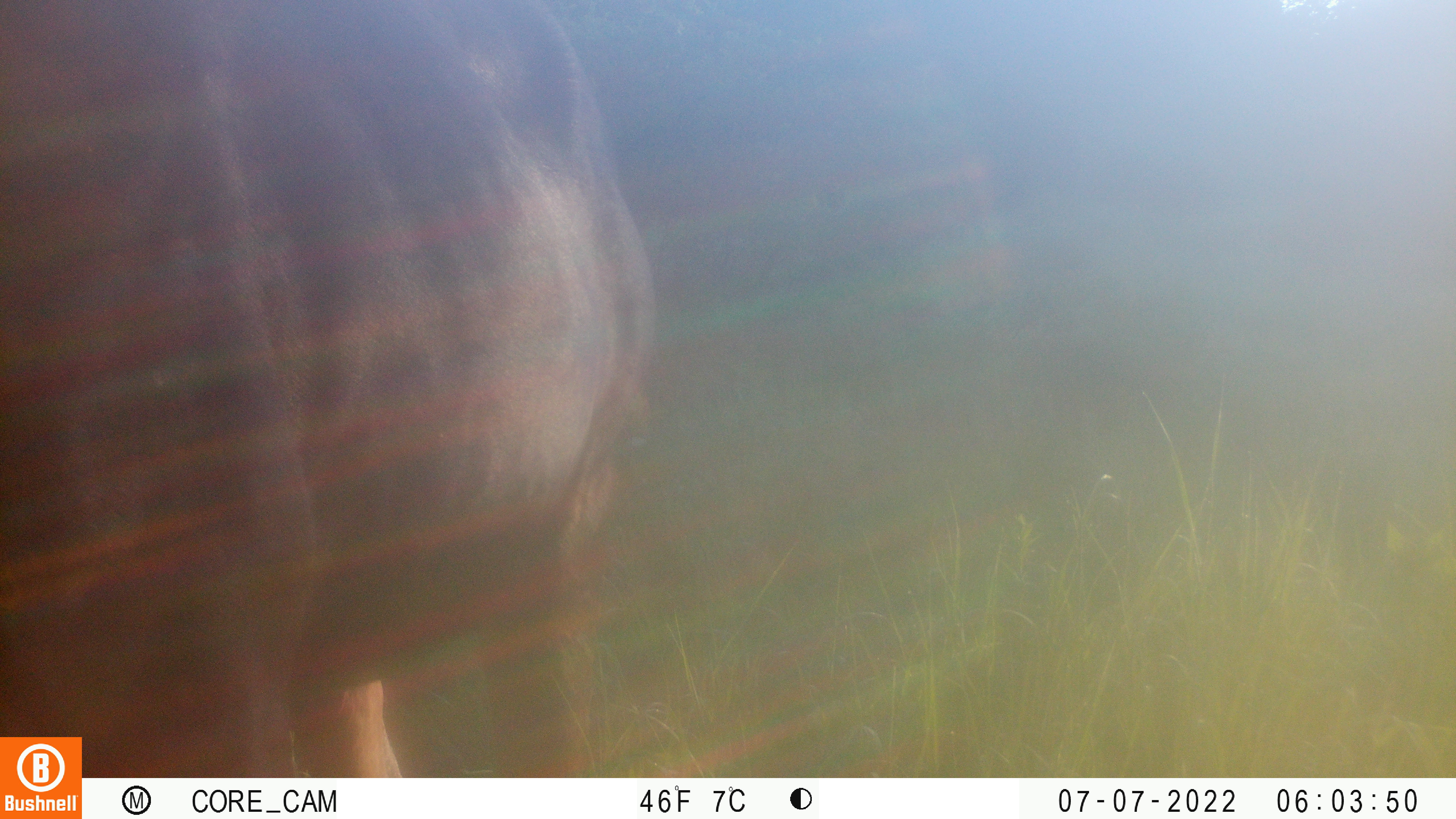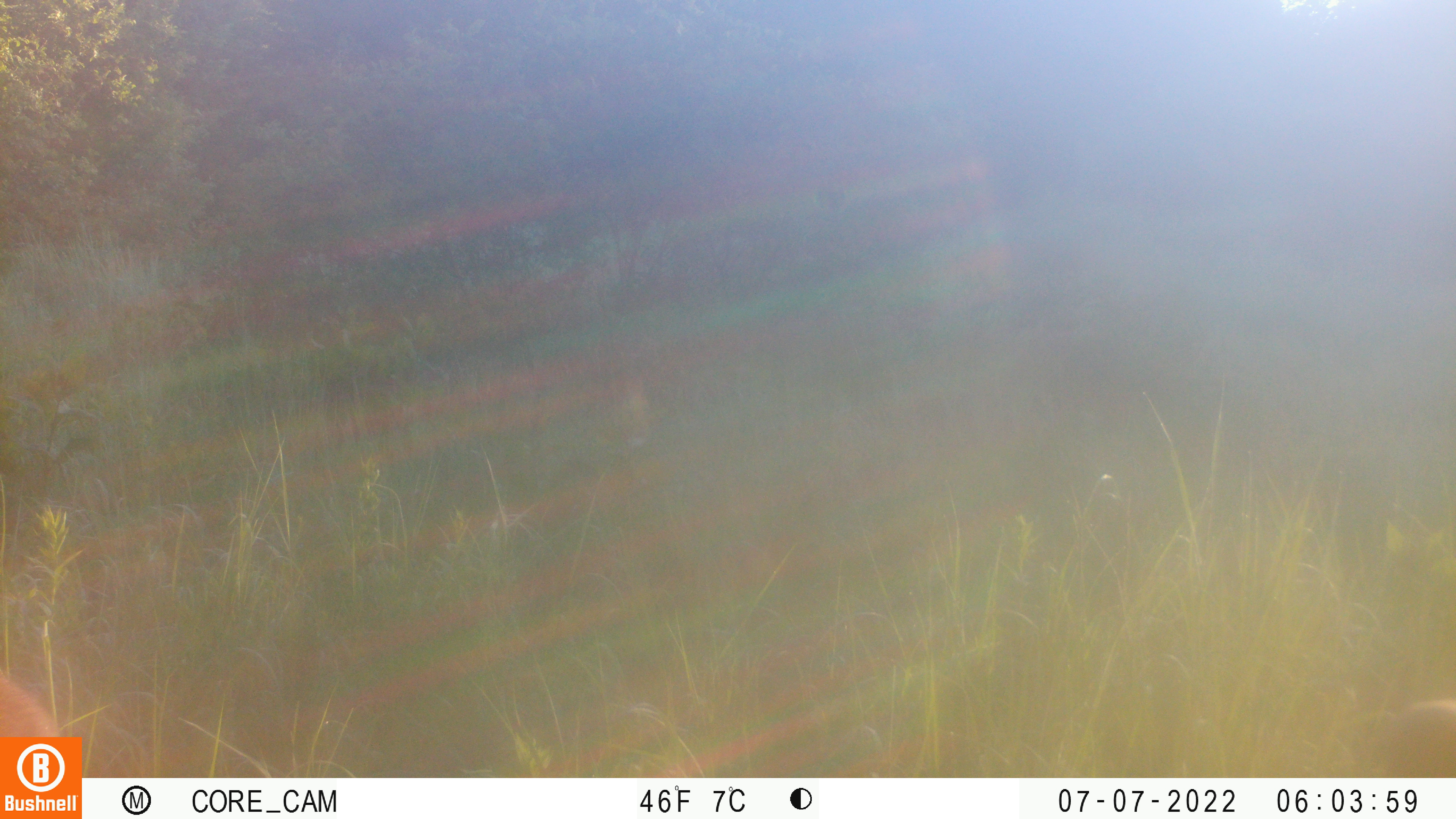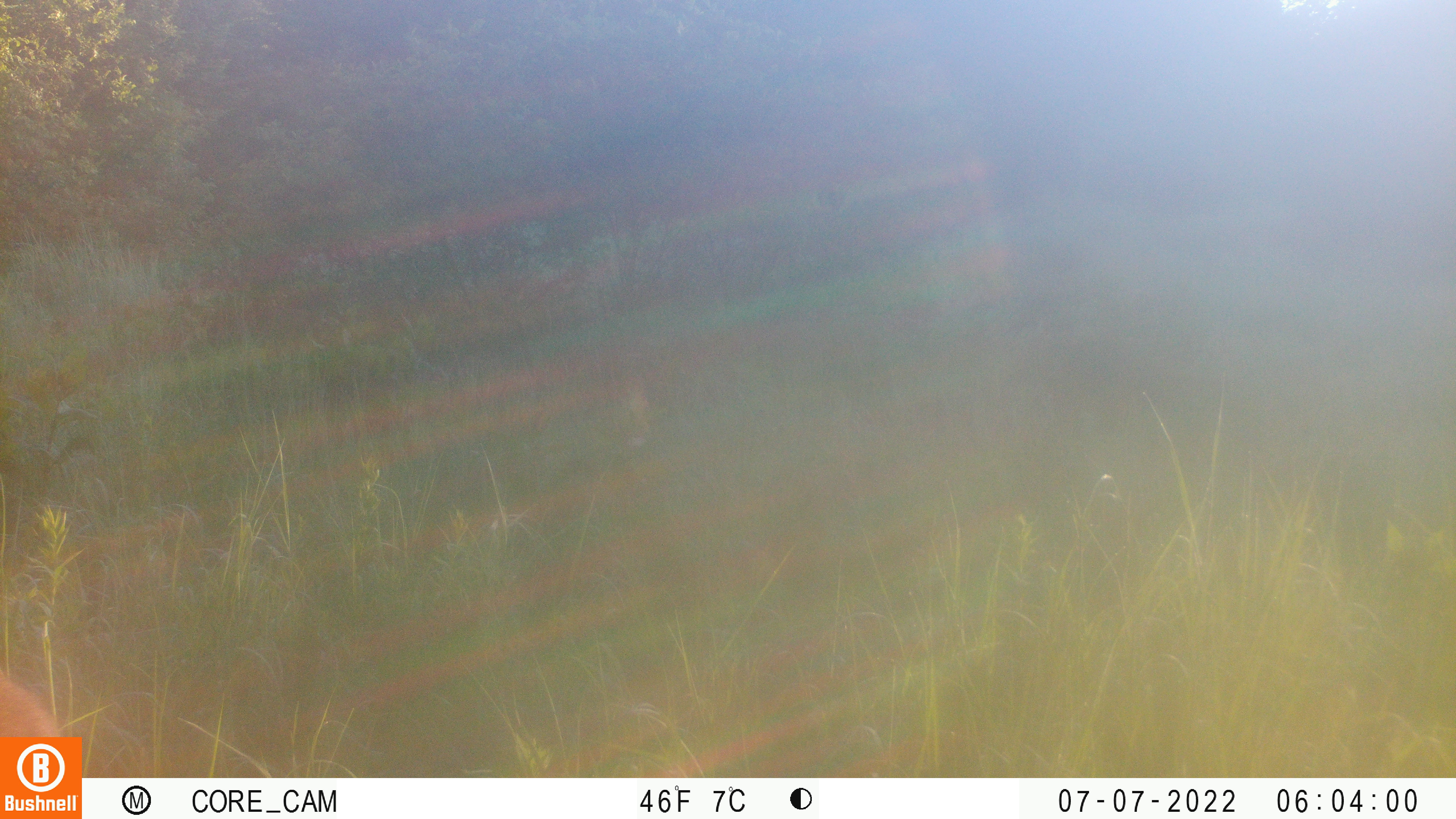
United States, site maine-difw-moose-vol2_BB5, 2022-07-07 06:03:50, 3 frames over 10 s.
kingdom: Animalia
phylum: Chordata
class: Mammalia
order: Artiodactyla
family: Cervidae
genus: Alces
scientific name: Alces alces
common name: moose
Moose (Alces alces).